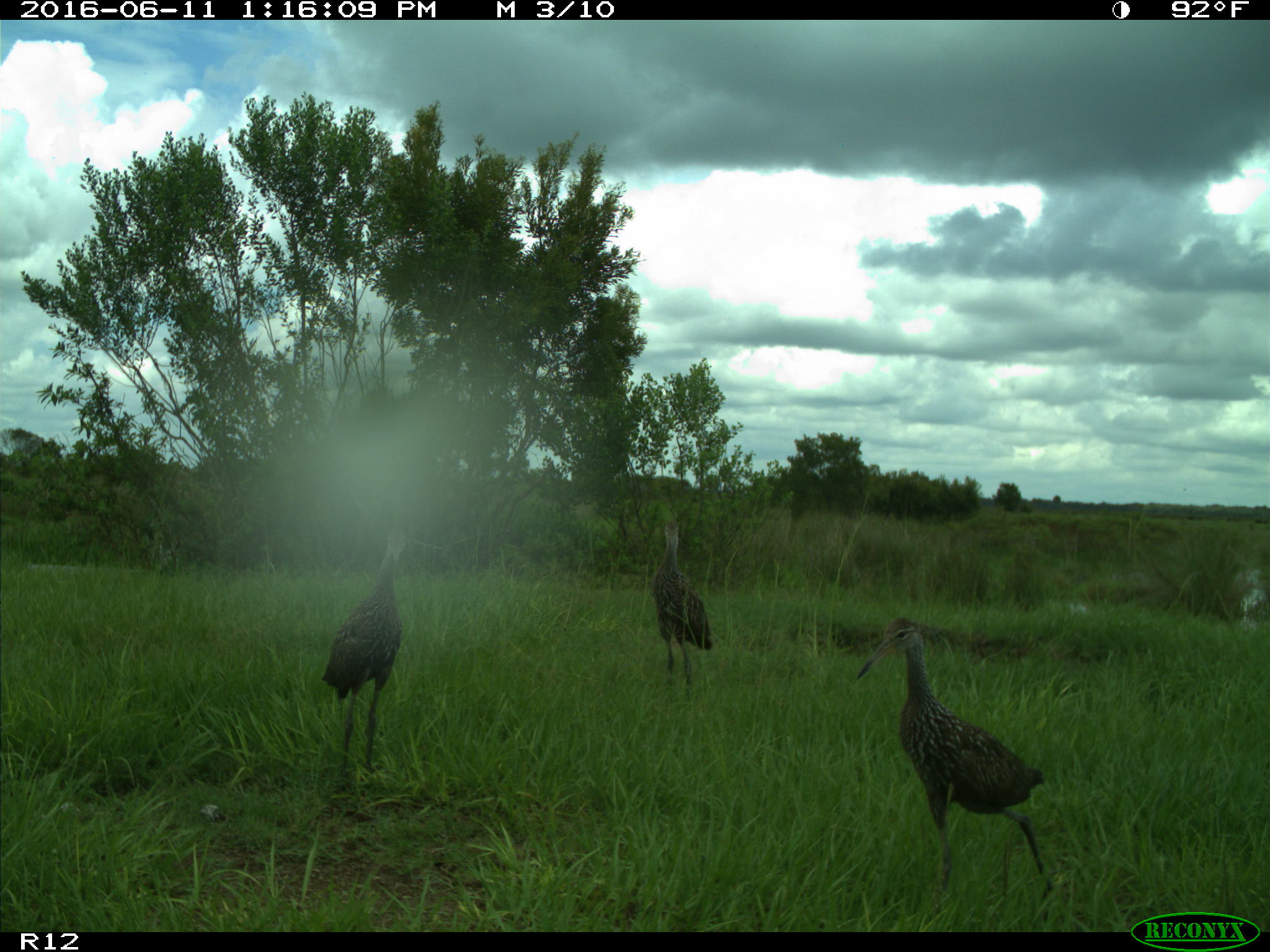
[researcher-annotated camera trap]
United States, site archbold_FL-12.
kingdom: Animalia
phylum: Chordata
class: Aves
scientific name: Aves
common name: birds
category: unidentified bird